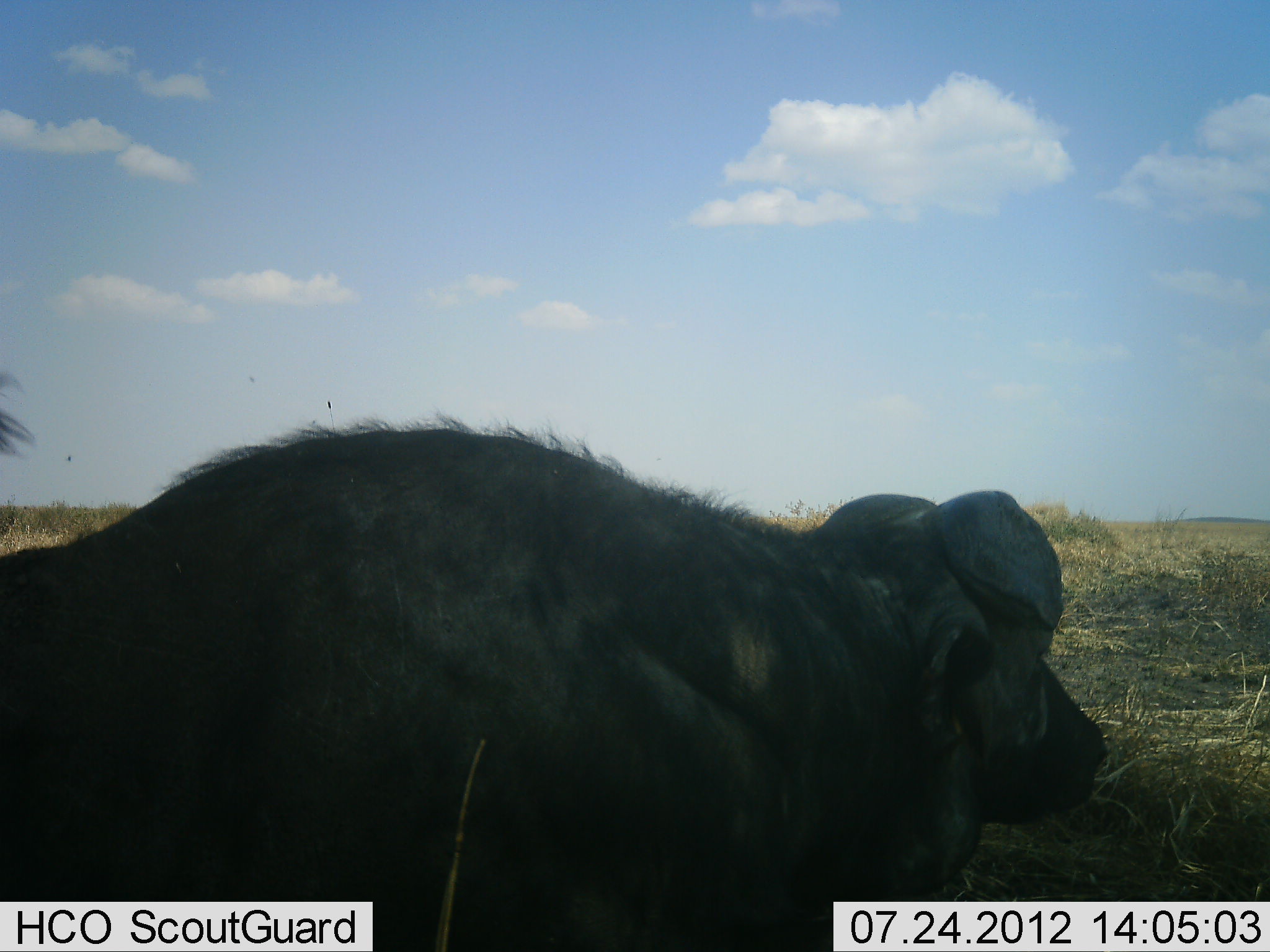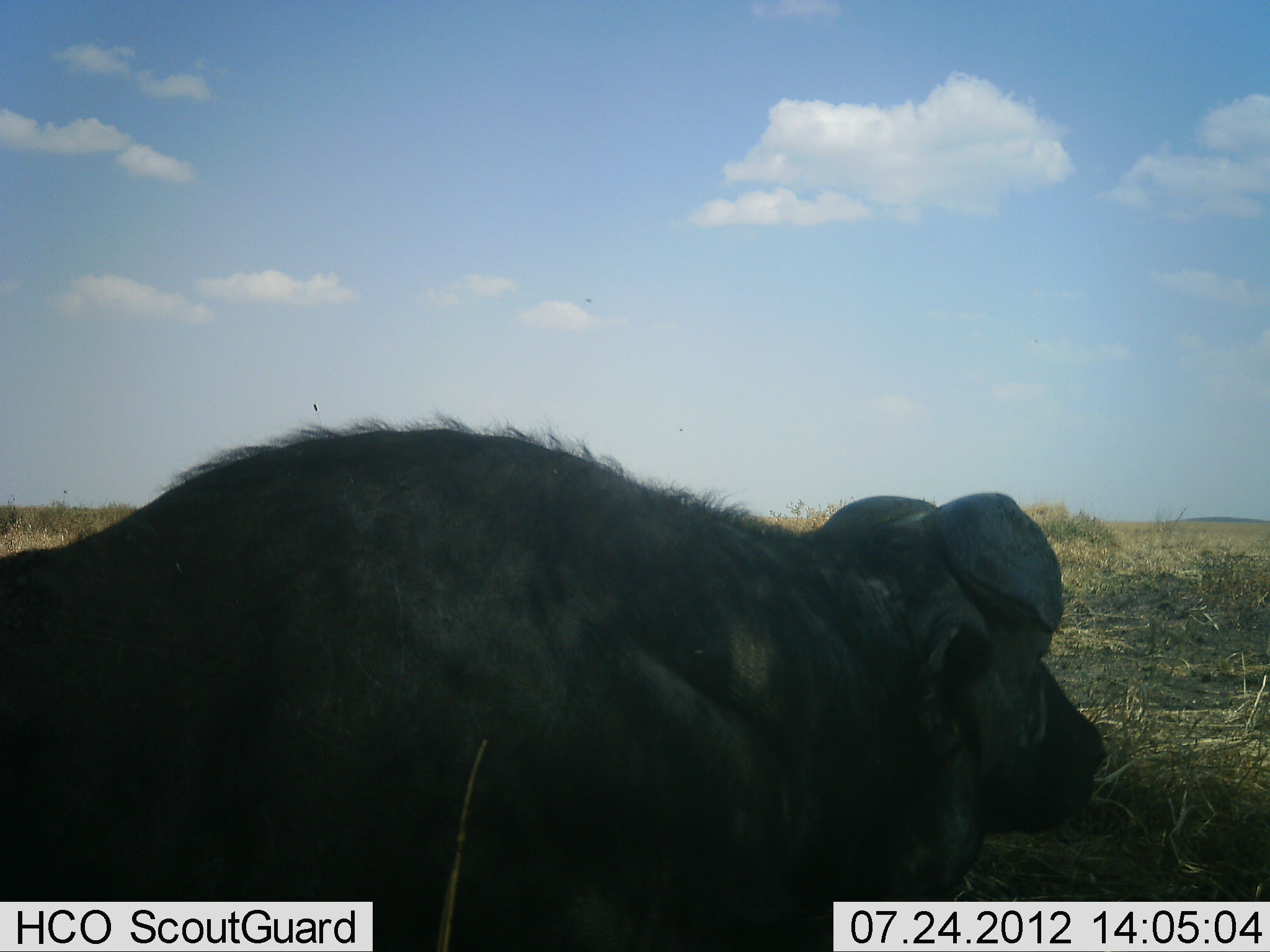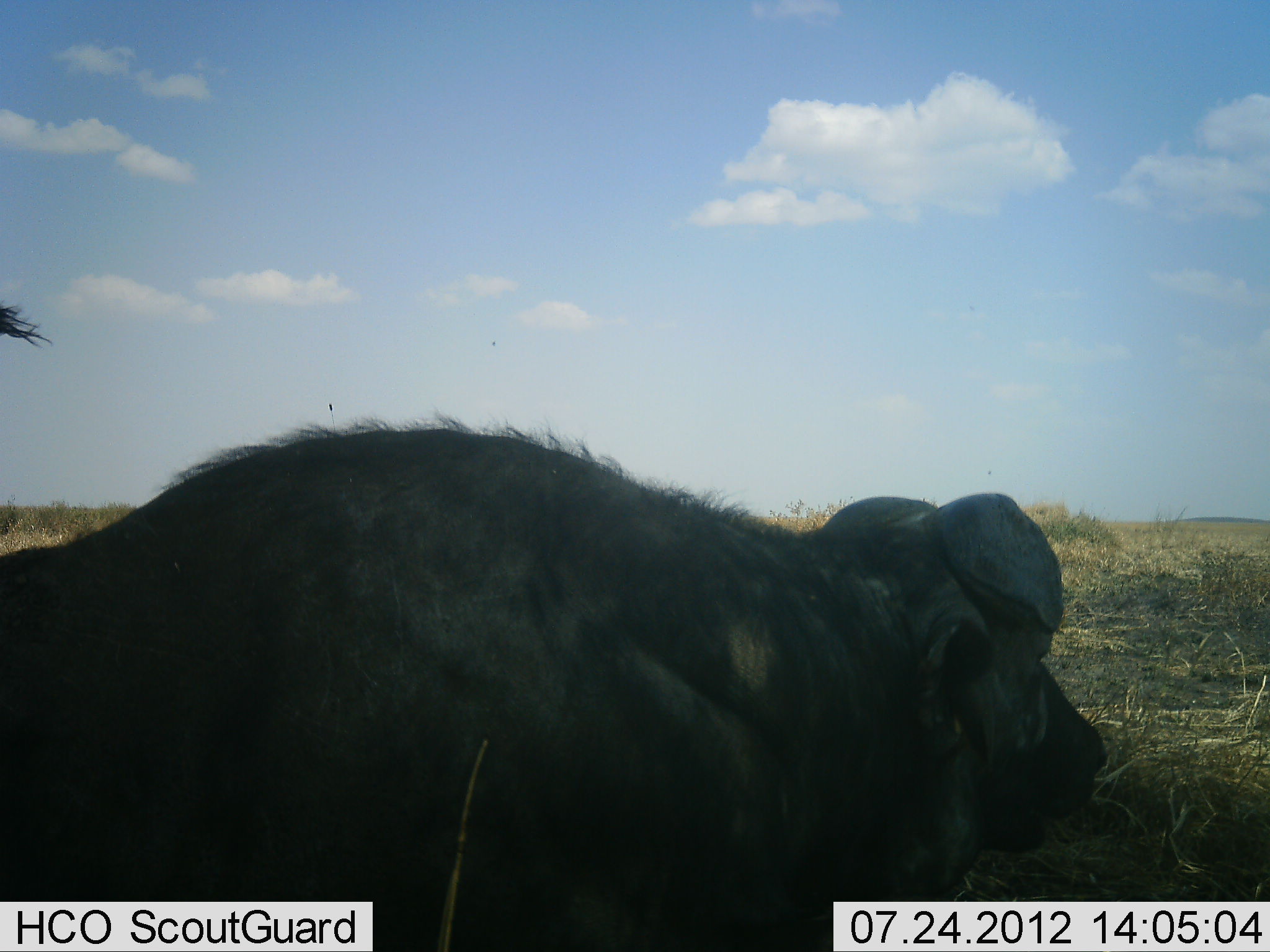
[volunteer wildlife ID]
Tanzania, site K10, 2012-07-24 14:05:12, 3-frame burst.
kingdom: Animalia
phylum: Chordata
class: Mammalia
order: Artiodactyla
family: Bovidae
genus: Syncerus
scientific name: Syncerus caffer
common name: cape buffalo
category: buffalo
Buffalo (cape buffalo) (Syncerus caffer), count 1. Behavior (volunteer vote fractions): standing 10%, resting 100%, moving 0%, interacting 0%. Young present (vote fraction): 10%. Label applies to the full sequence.